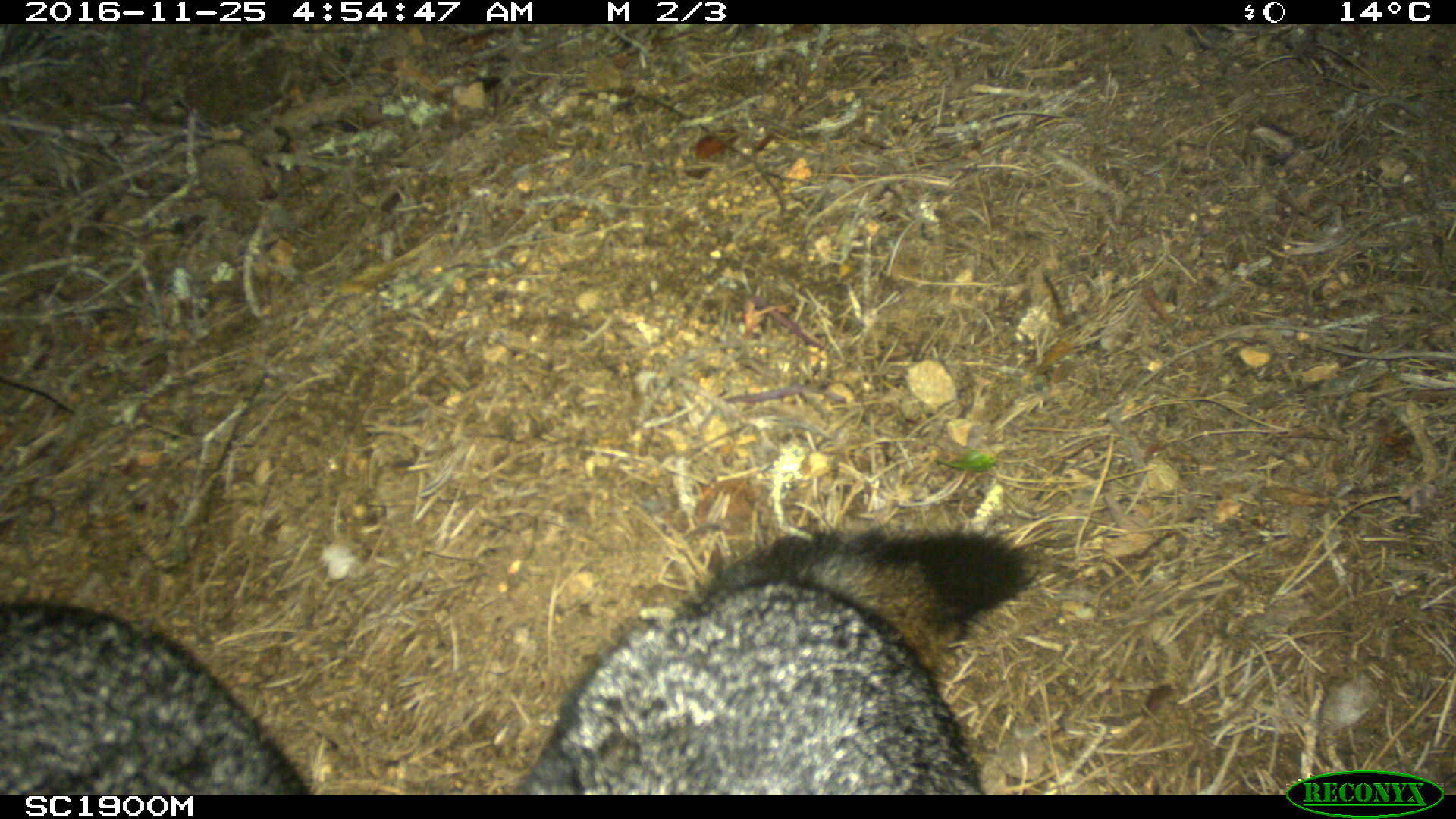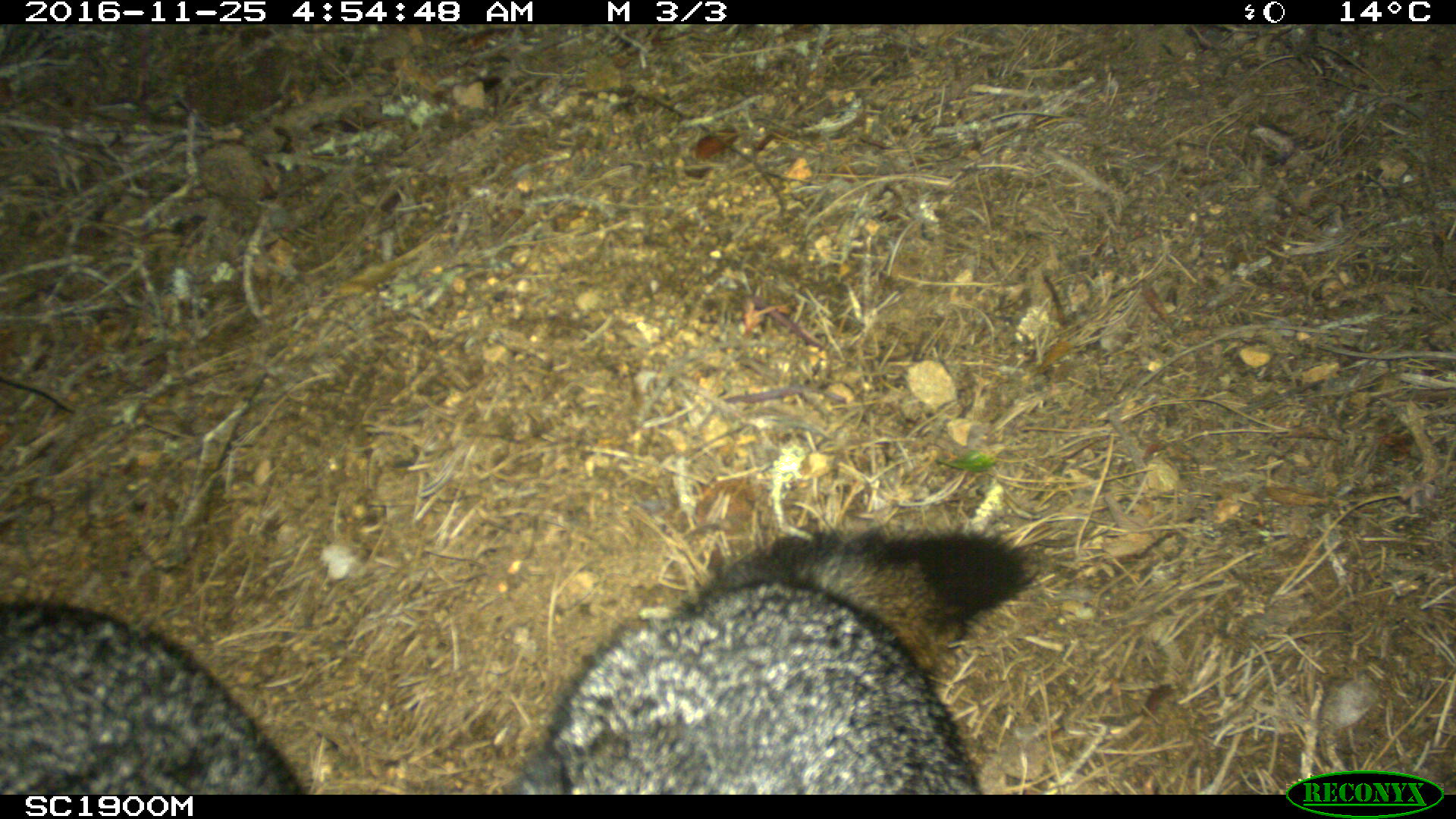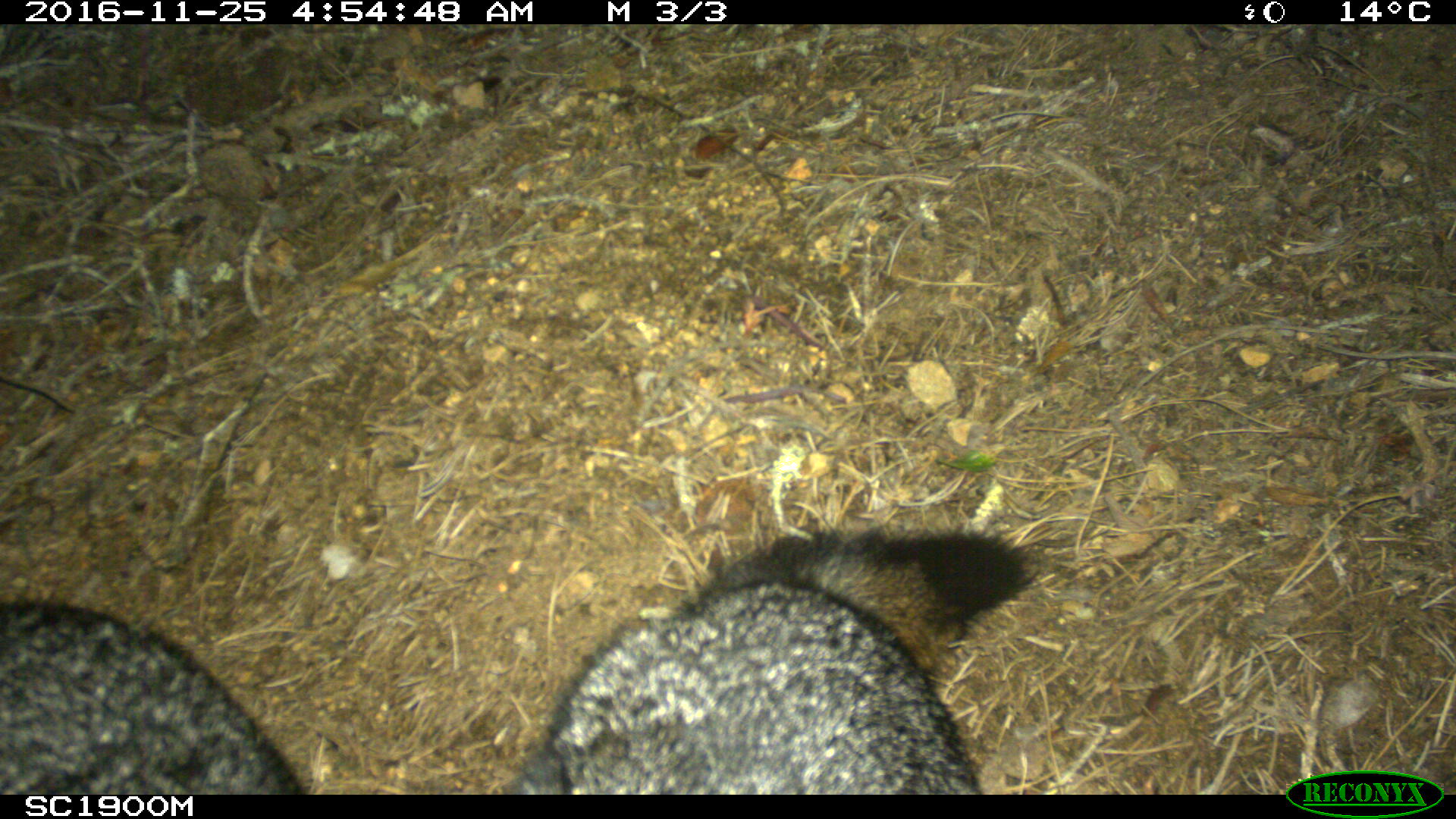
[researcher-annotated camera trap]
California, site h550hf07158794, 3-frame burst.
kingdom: Animalia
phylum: Chordata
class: Mammalia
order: Carnivora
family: Canidae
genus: Urocyon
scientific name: Urocyon littoralis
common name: island fox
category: fox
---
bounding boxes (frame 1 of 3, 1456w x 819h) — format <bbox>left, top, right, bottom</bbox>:
fox: <bbox>528, 526, 1039, 795</bbox>; <bbox>0, 600, 308, 795</bbox>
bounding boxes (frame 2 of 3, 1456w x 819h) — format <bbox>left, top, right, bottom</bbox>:
fox: <bbox>528, 526, 1039, 795</bbox>; <bbox>0, 600, 308, 795</bbox>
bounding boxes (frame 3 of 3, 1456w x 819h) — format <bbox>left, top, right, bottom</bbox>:
fox: <bbox>528, 526, 1039, 795</bbox>; <bbox>0, 600, 308, 795</bbox>